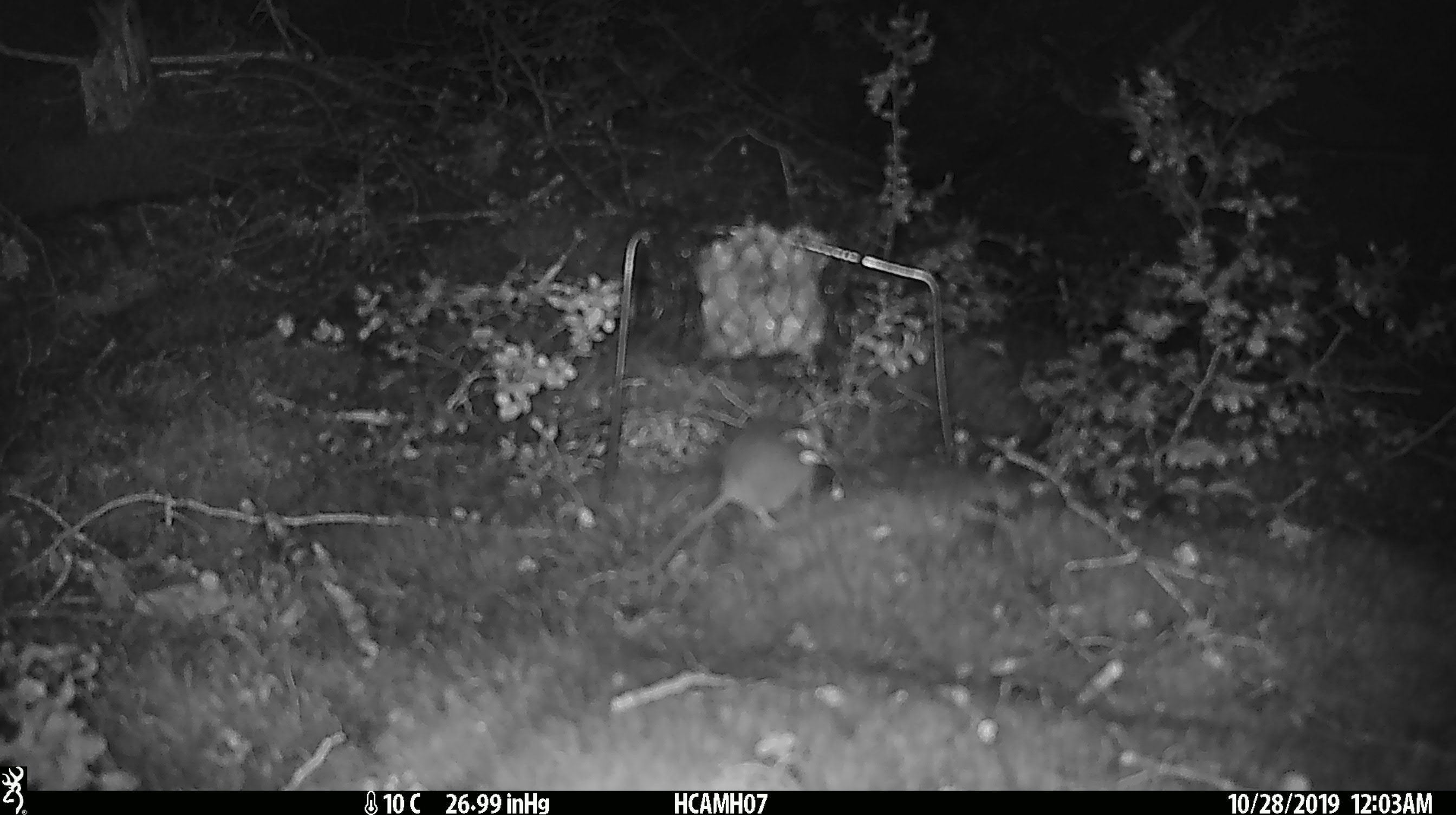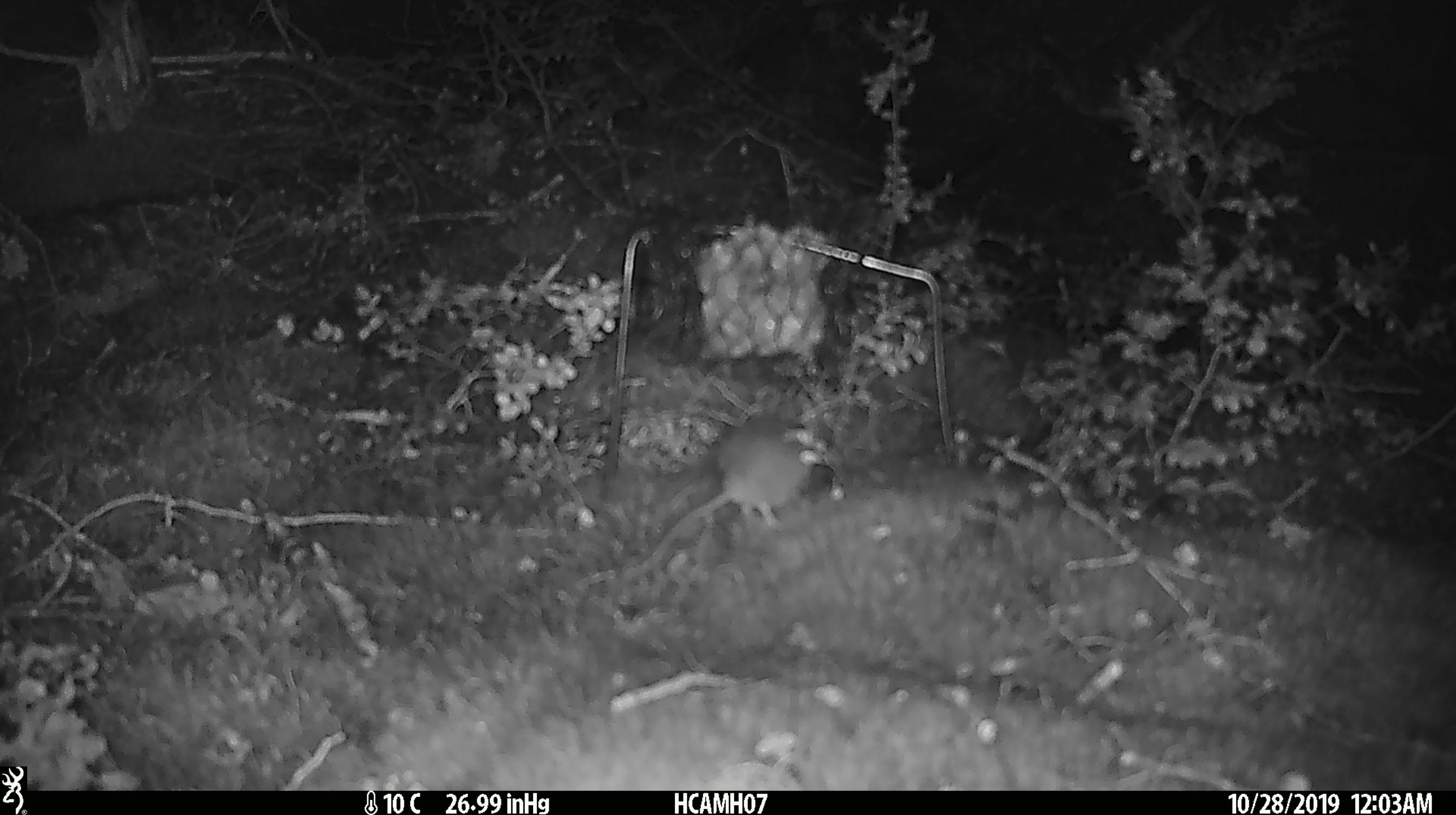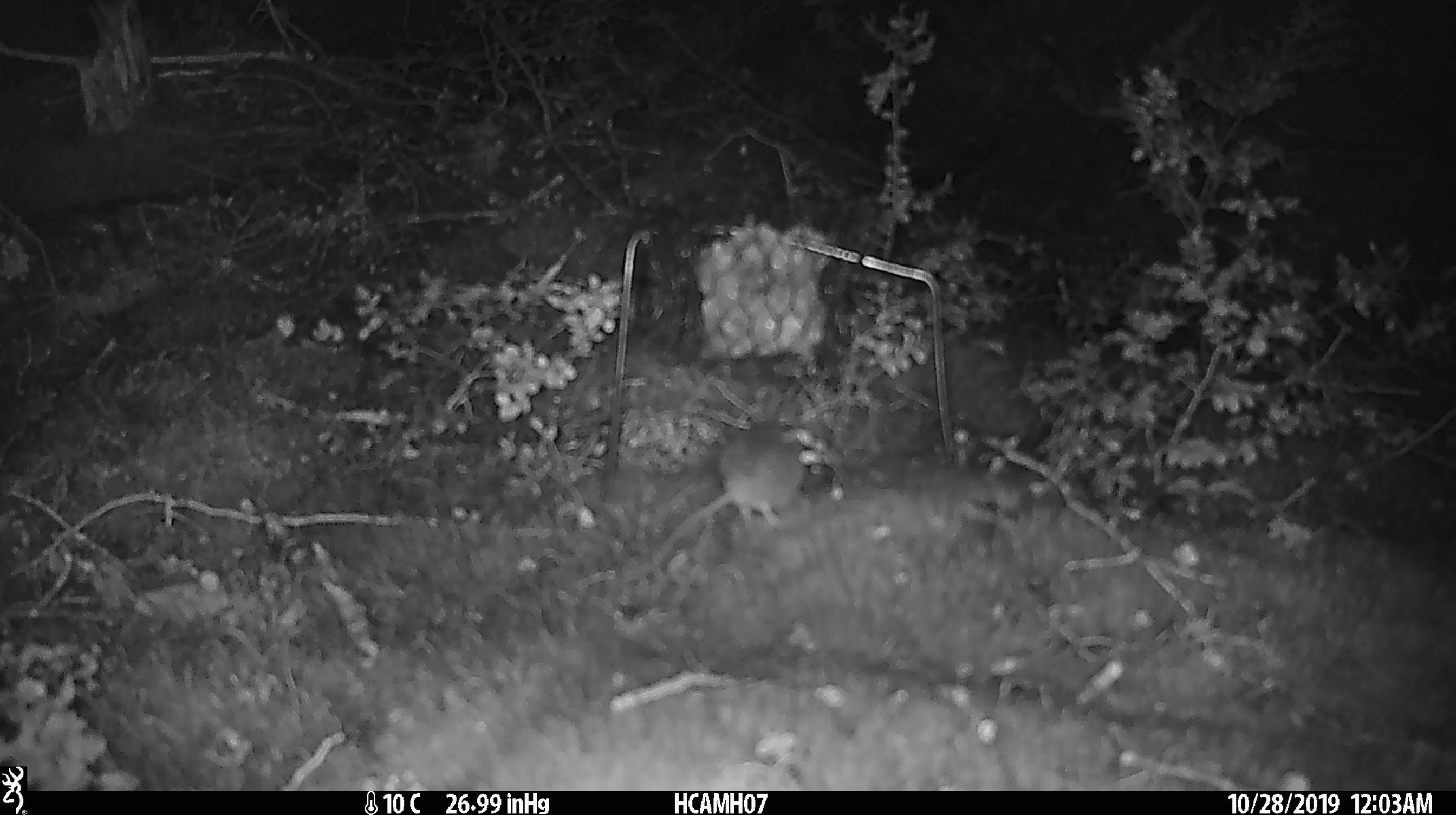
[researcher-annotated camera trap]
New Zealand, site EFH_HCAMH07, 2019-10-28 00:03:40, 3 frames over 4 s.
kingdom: Animalia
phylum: Chordata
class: Mammalia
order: Rodentia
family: Muridae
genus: Mus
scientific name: Mus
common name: mouse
Mouse (Mus).